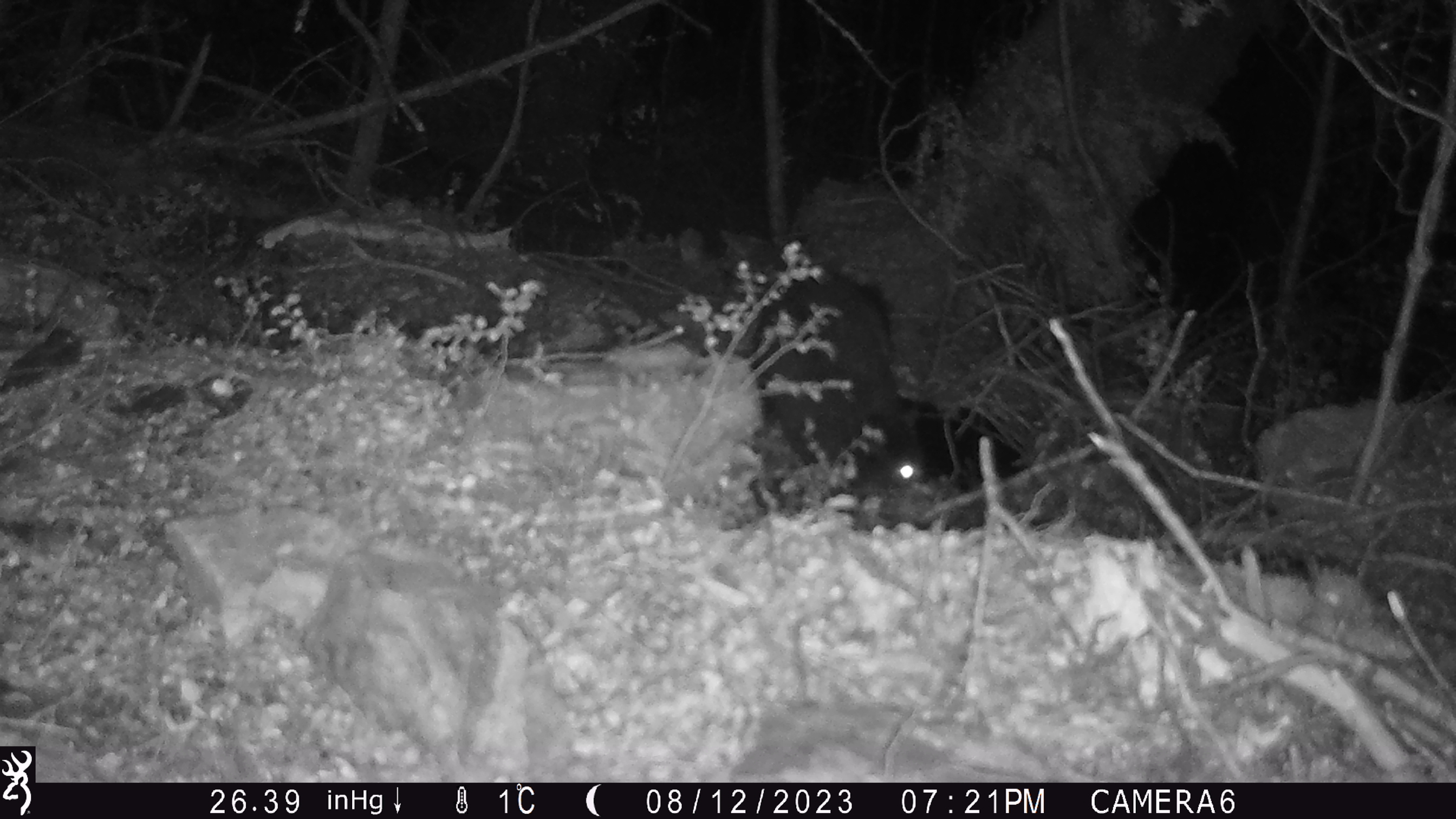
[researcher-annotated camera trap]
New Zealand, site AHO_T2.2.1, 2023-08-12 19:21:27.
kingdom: Animalia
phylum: Chordata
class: Mammalia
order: Carnivora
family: Mustelidae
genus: Mustela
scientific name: Mustela erminea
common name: stoat